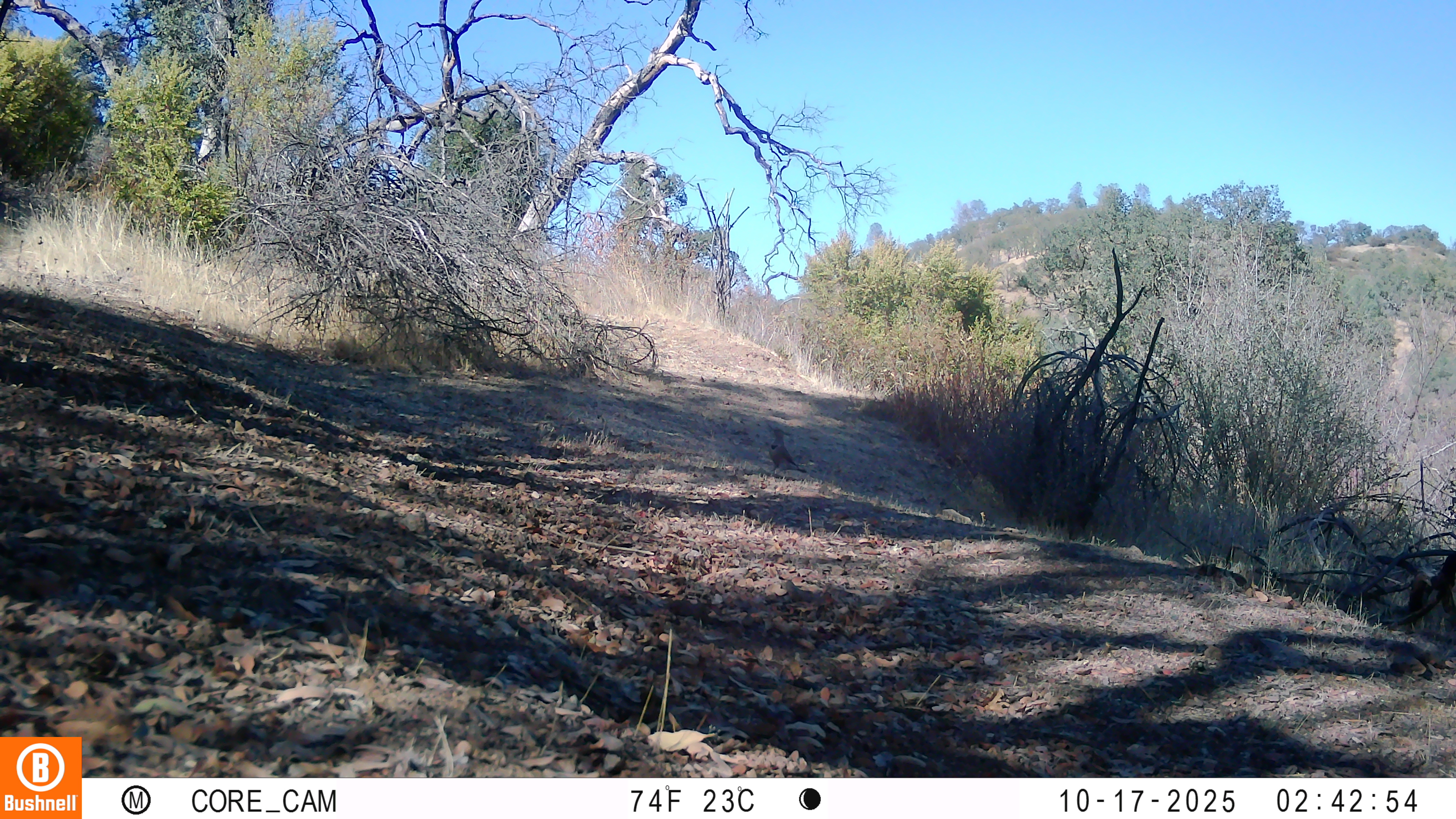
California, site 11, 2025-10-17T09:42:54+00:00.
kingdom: Animalia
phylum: Chordata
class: Aves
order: Galliformes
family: Odontophoridae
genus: Callipepla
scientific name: Callipepla californica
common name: california quail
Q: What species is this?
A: California quail (Callipepla californica).